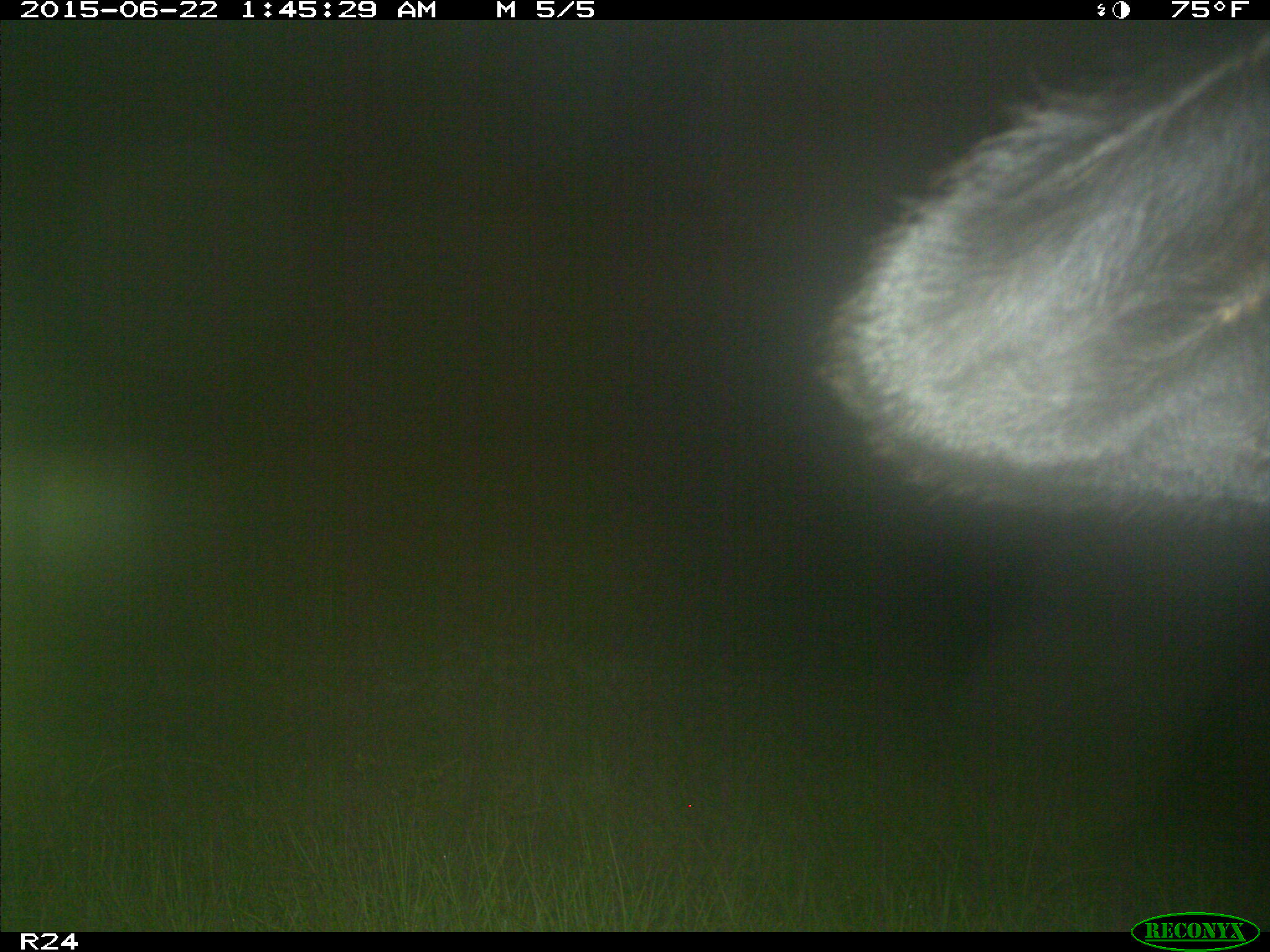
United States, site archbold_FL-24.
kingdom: Animalia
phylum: Chordata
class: Mammalia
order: Artiodactyla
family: Bovidae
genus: Bos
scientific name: Bos taurus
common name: domestic cow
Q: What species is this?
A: Bos taurus (domestic cow).